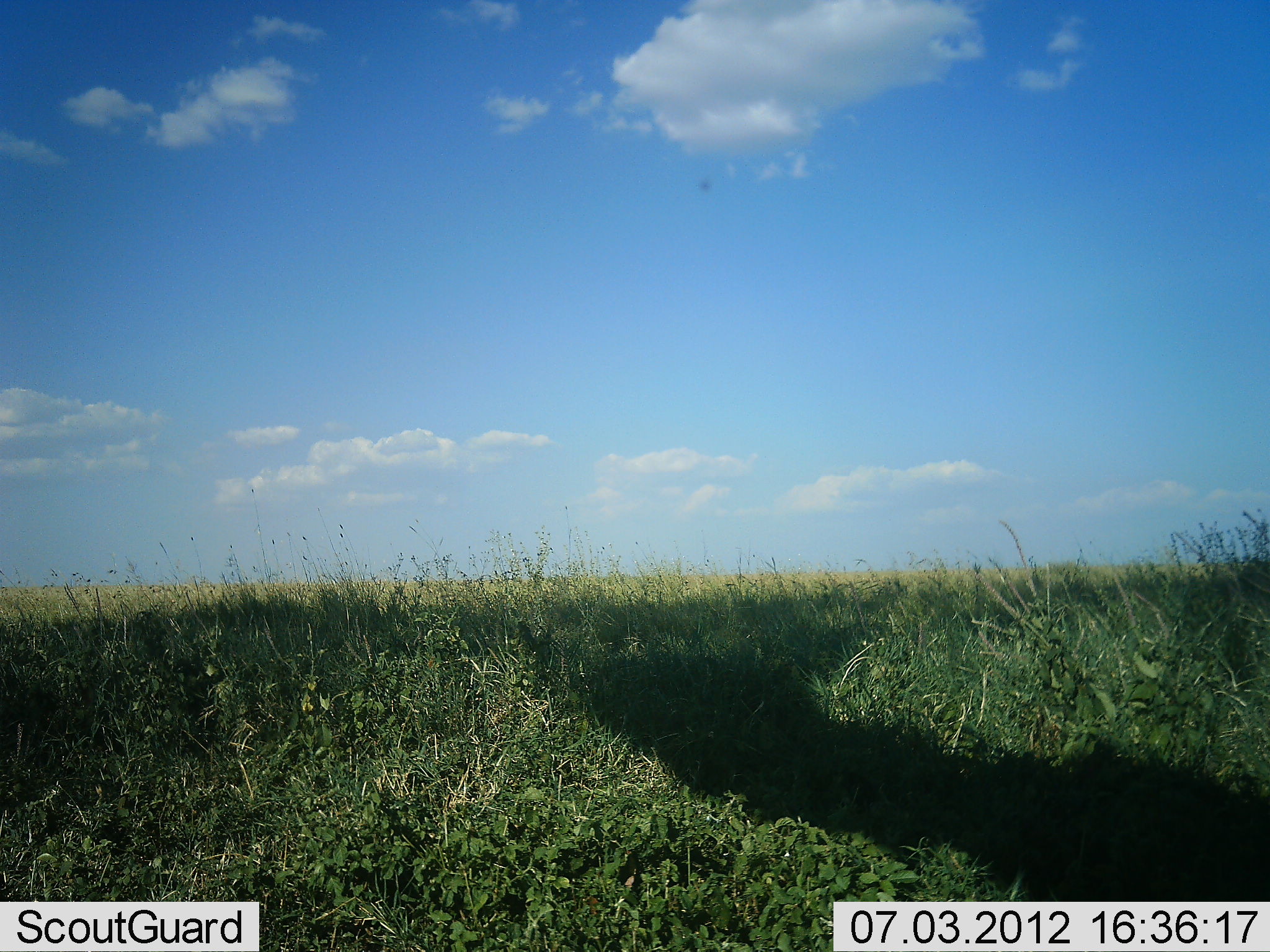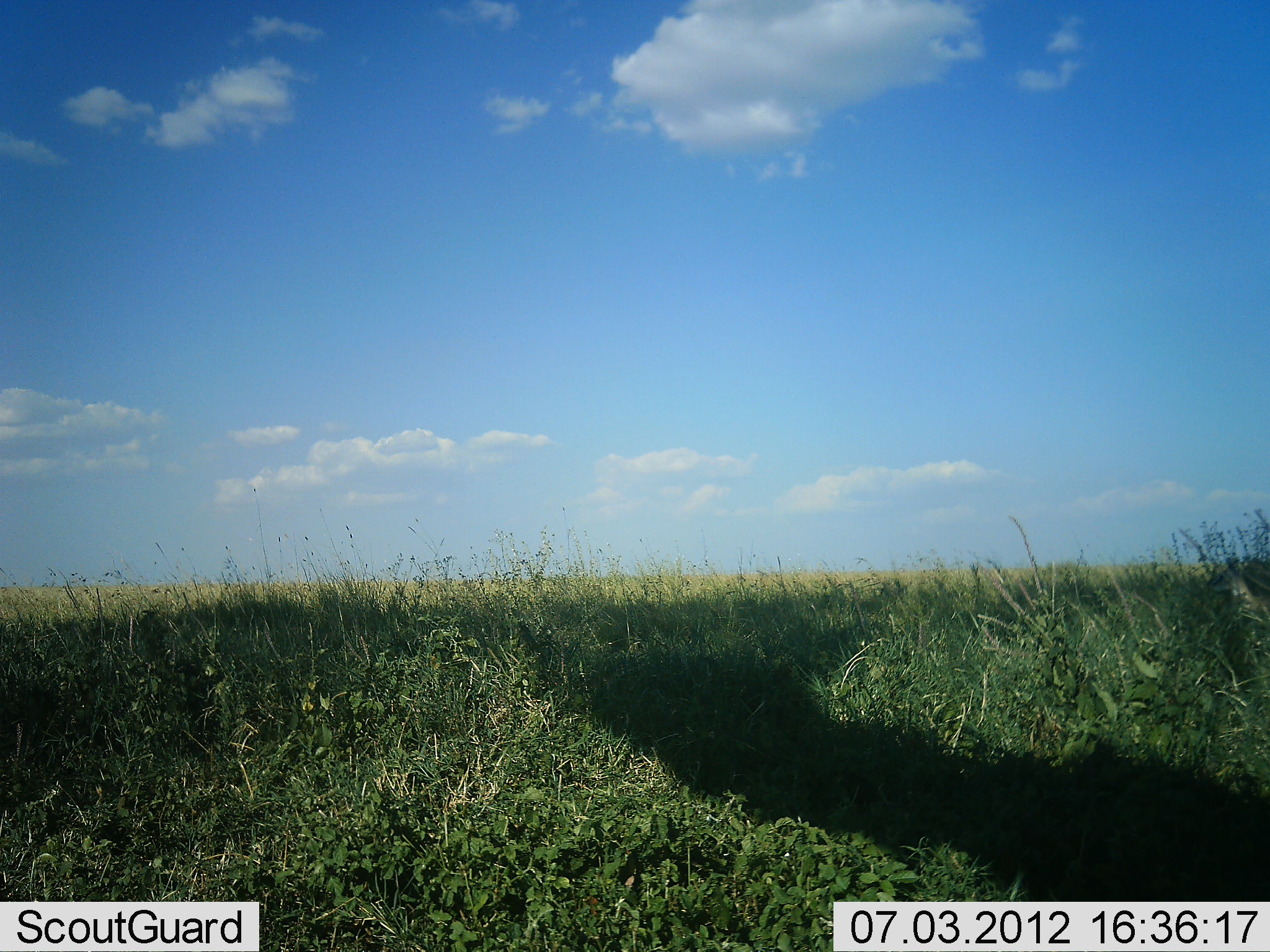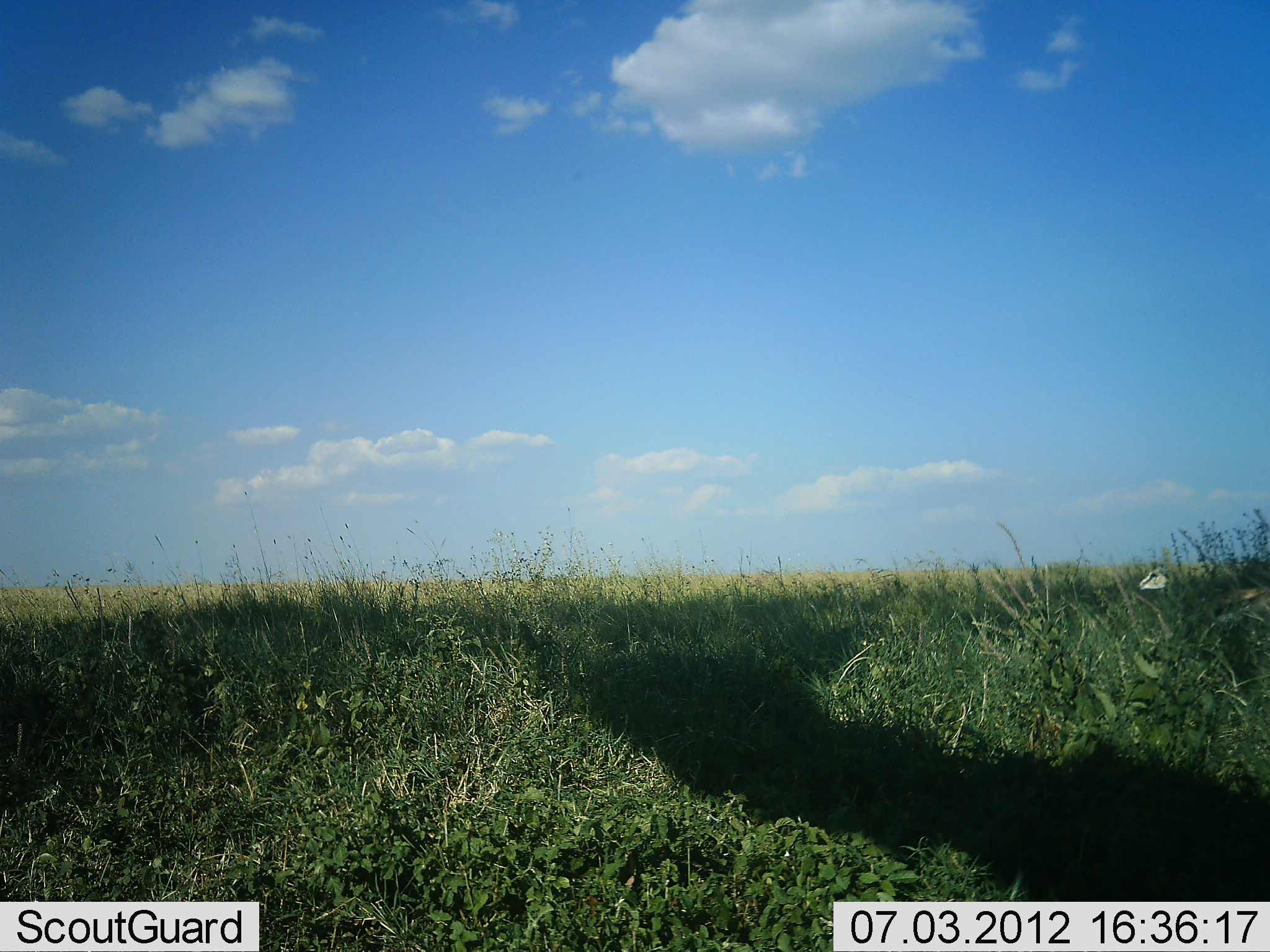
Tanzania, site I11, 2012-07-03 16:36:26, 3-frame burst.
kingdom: Animalia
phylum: Chordata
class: Mammalia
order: Artiodactyla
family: Bovidae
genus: Eudorcas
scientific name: Eudorcas thomsonii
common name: thomson's gazelle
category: gazellethomsons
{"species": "gazellethomsons (thomson's gazelle) (Eudorcas thomsonii)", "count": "1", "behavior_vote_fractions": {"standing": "0%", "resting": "0%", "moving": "100%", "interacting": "0%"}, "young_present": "0%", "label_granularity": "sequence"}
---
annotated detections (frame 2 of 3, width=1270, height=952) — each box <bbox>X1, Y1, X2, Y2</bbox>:
animal: <bbox>1208, 559, 1270, 624</bbox>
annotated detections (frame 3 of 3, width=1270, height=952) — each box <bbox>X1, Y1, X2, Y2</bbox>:
animal: <bbox>1139, 563, 1270, 636</bbox>